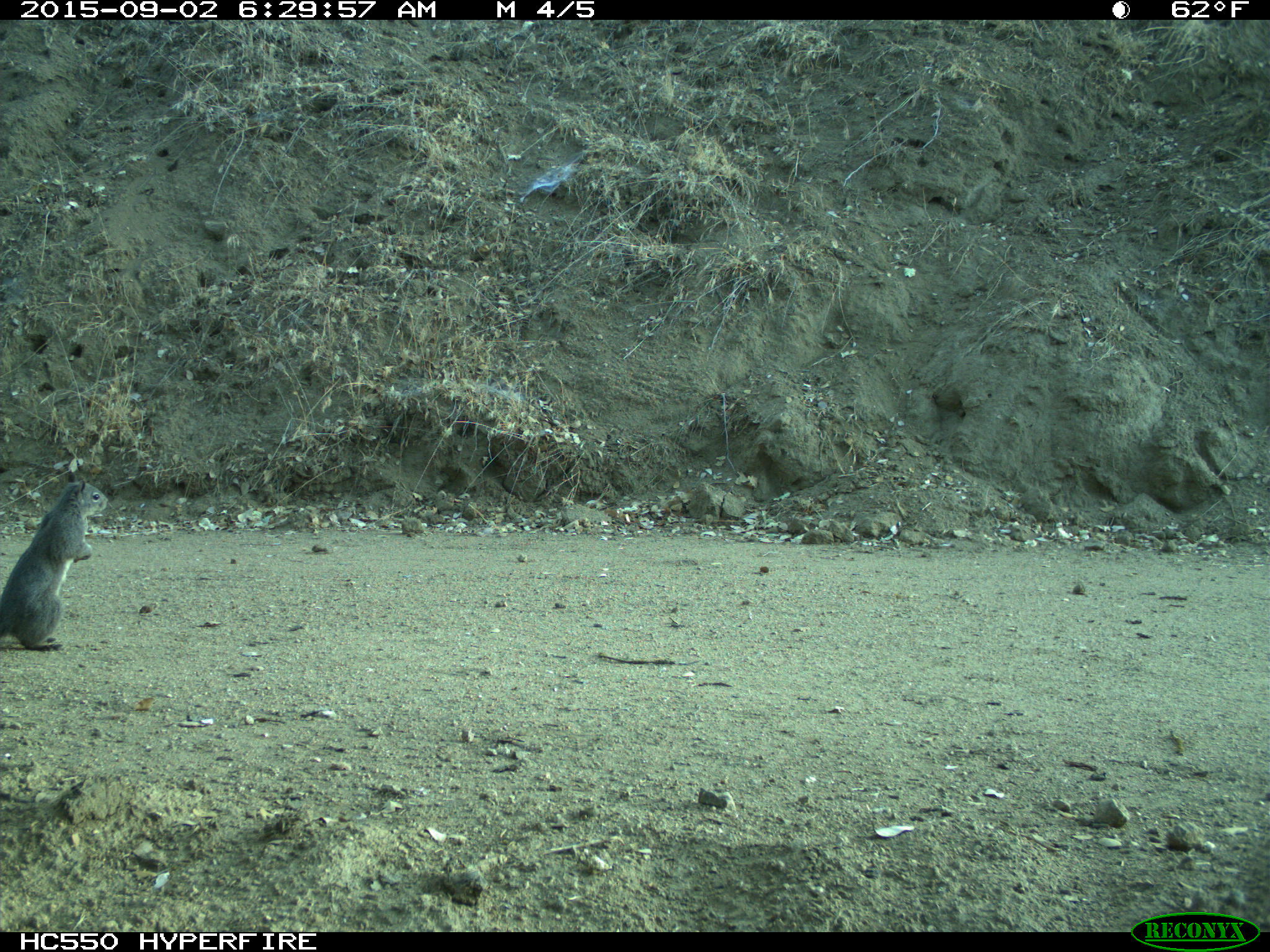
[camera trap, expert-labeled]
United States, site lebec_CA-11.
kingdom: Animalia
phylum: Chordata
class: Mammalia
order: Rodentia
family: Sciuridae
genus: Sciurus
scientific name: Sciurus carolinensis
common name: eastern gray squirrel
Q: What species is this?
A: Sciurus carolinensis (eastern gray squirrel).